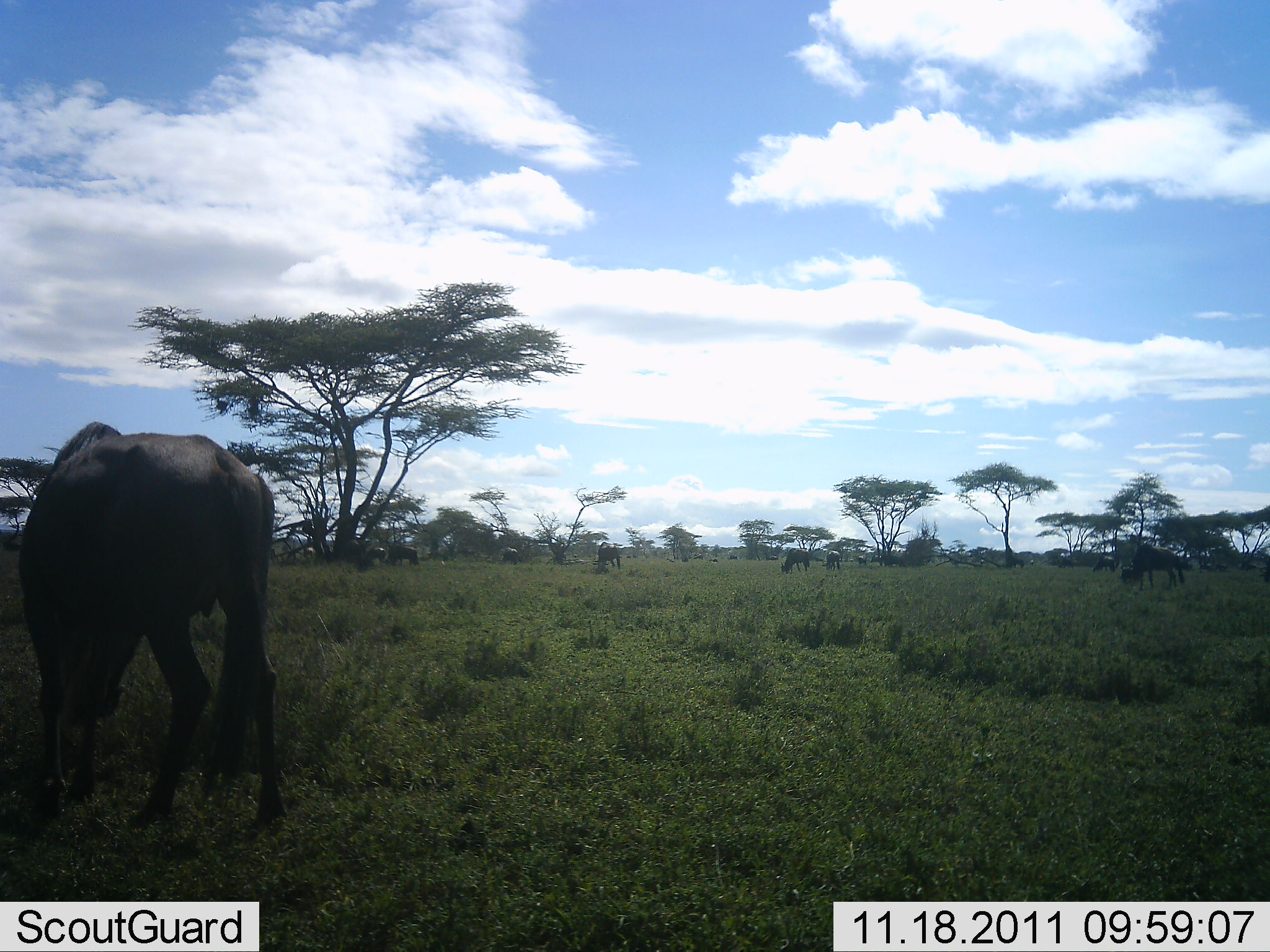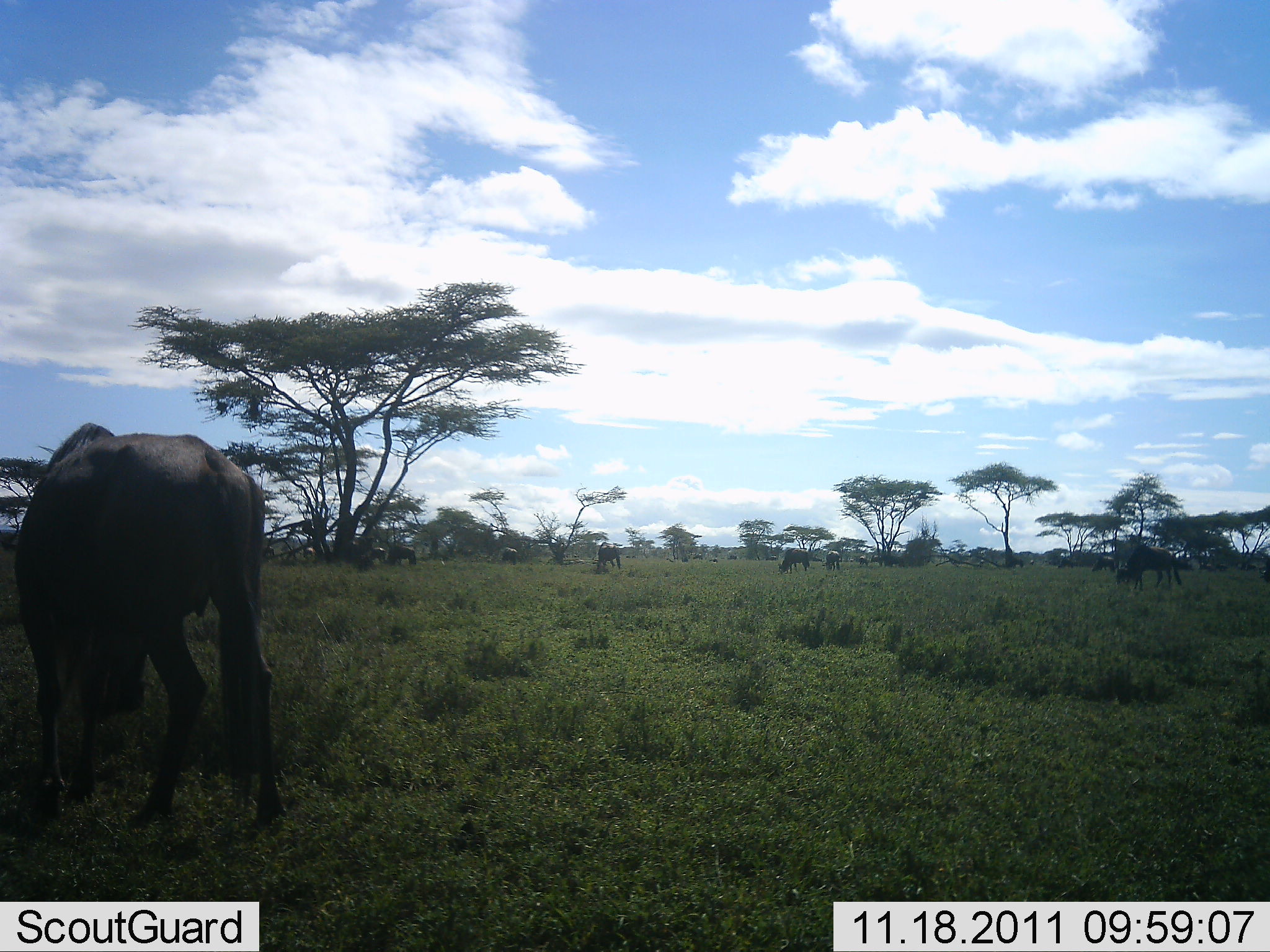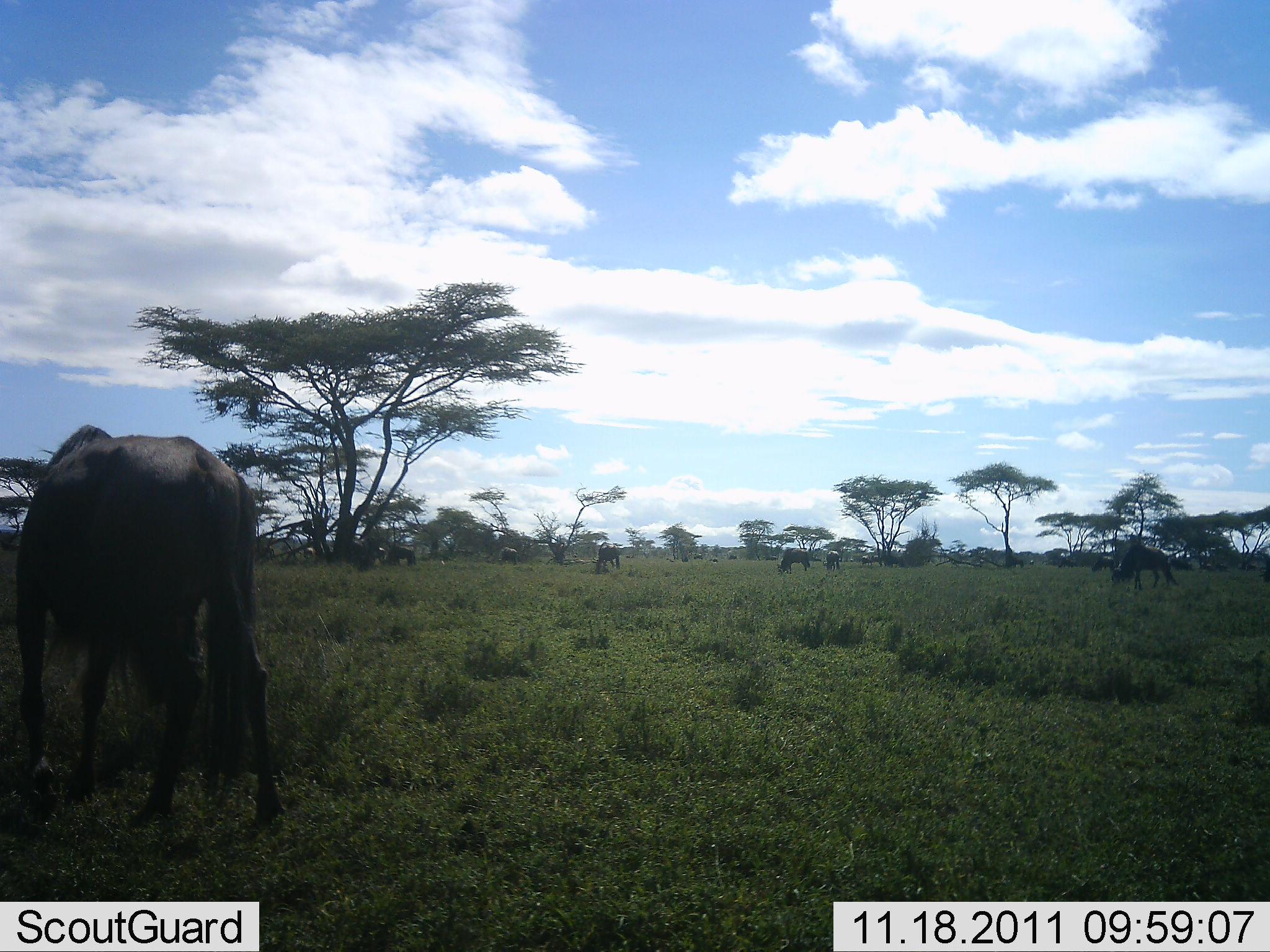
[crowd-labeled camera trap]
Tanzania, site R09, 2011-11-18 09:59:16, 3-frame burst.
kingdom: Animalia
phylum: Chordata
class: Mammalia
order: Artiodactyla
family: Bovidae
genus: Connochaetes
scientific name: Connochaetes taurinus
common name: blue wildebeest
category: wildebeest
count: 6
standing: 44%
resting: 6%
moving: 0%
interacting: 0%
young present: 0%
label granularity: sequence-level